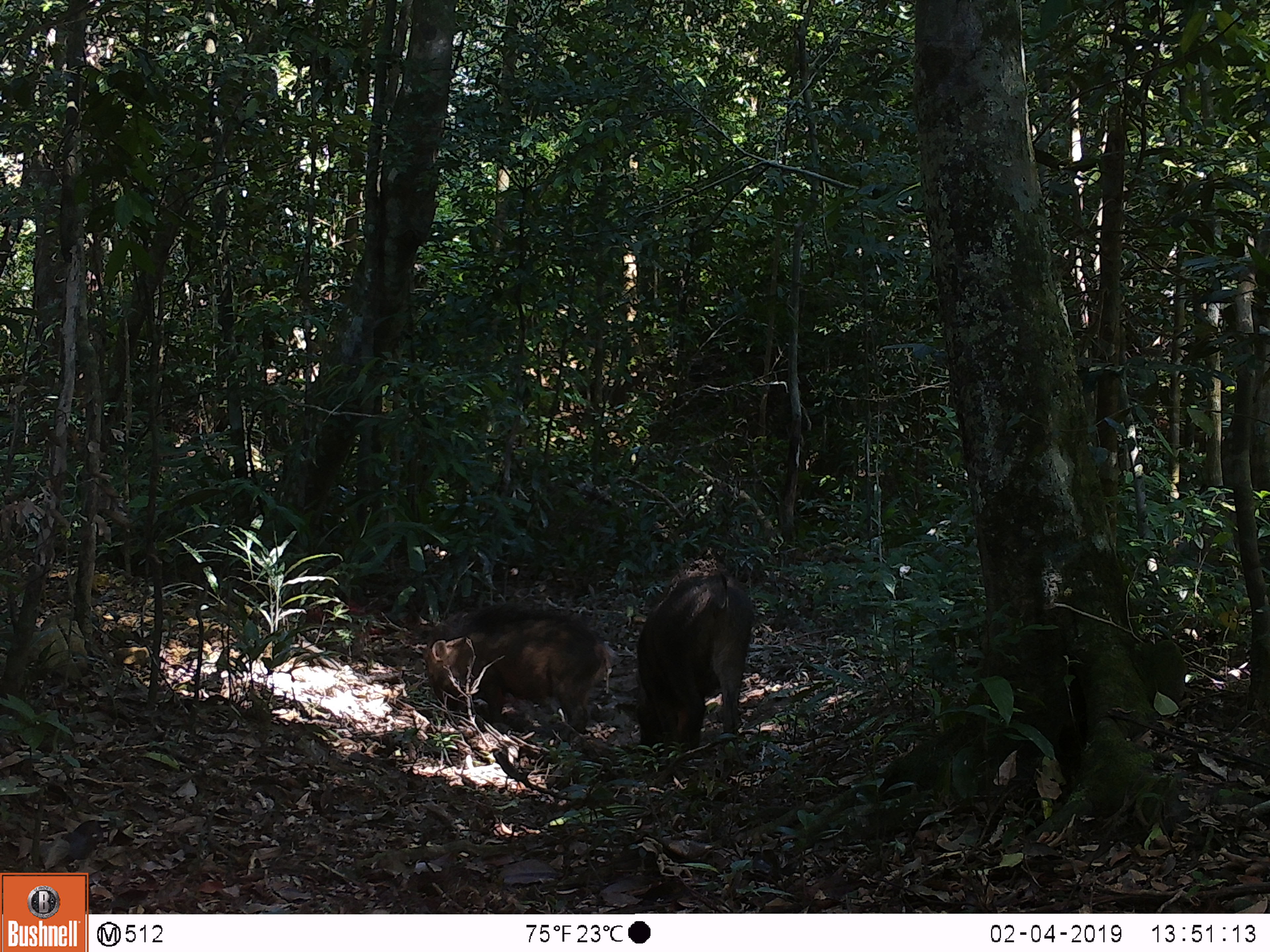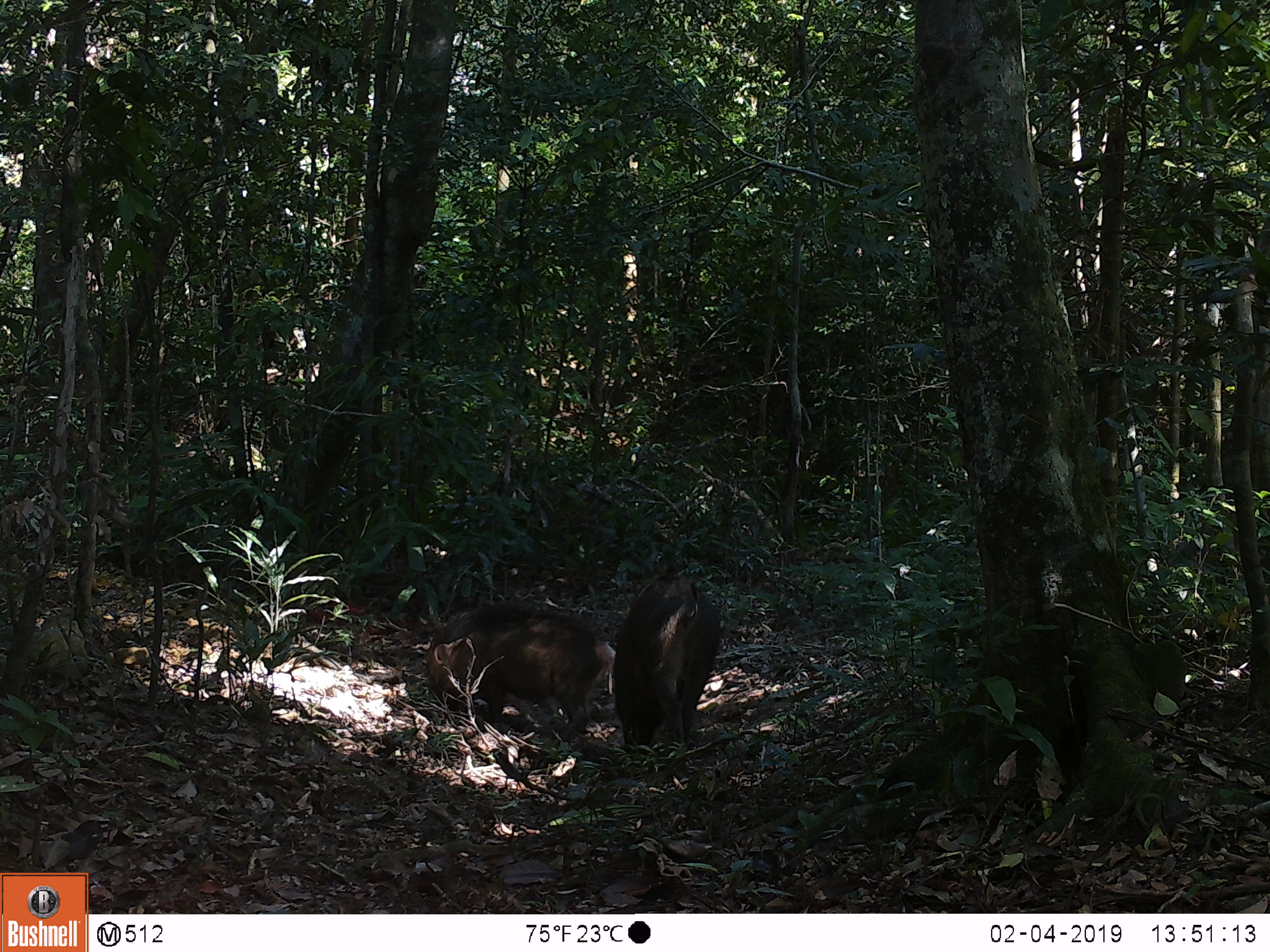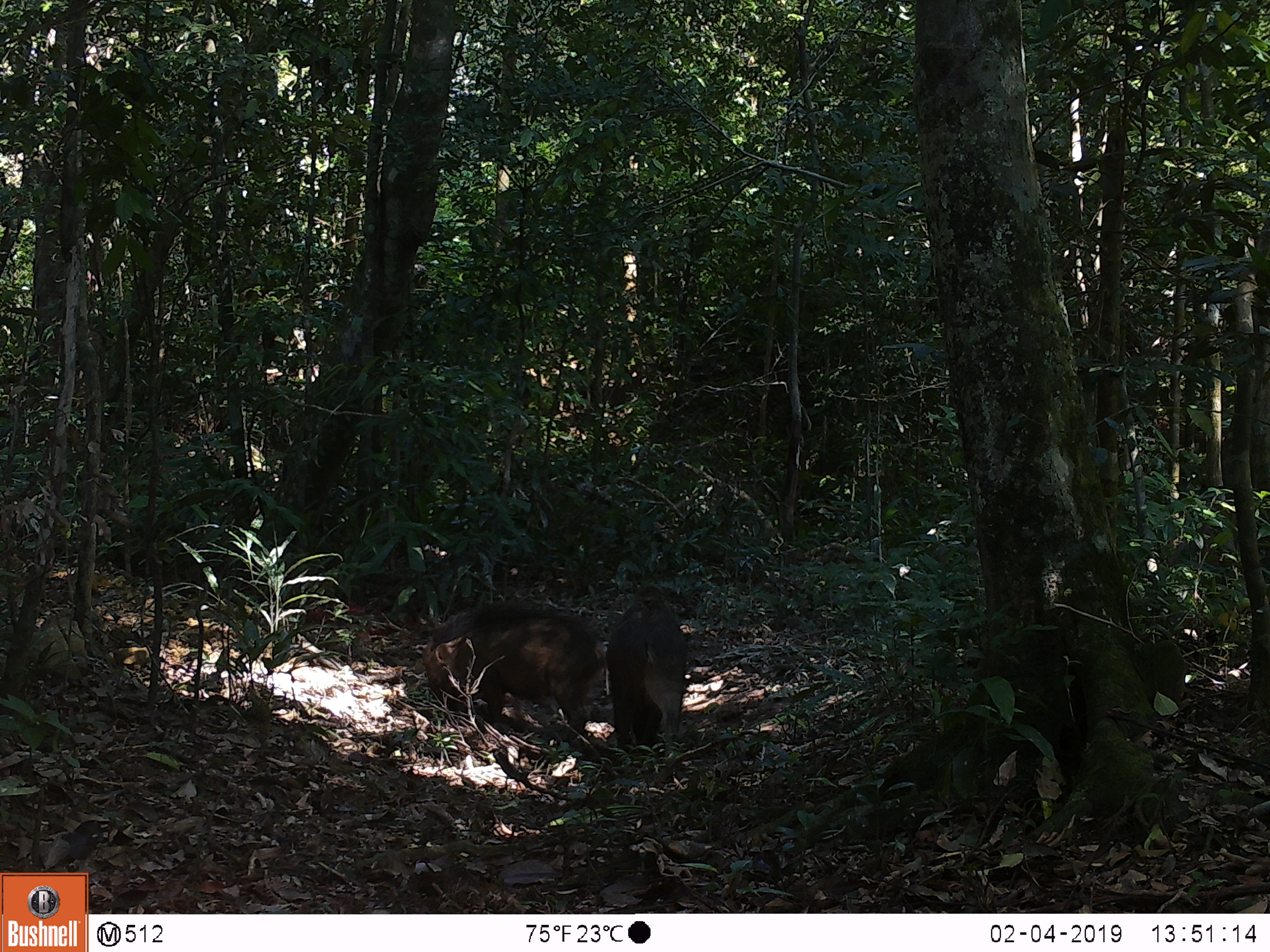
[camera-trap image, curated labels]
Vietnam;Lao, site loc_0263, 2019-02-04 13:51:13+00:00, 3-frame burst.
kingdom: Animalia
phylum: Chordata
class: Mammalia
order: Artiodactyla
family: Suidae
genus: Sus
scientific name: Sus scrofa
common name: eurasian wild pig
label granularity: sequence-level